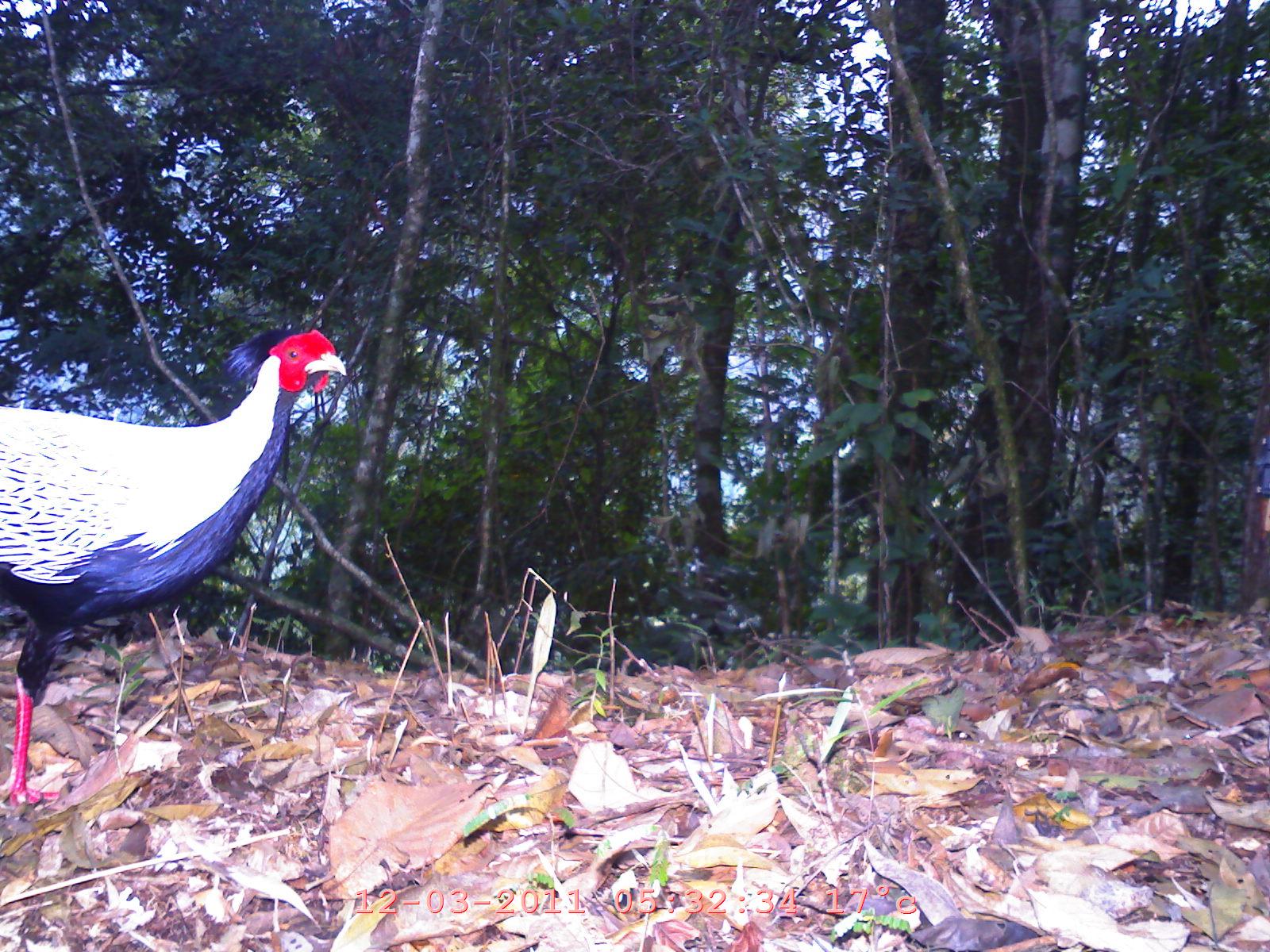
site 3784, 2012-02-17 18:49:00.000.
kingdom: Animalia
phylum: Chordata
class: Aves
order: Galliformes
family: Phasianidae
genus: Lophura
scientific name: Lophura nycthemera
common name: silver pheasant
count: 1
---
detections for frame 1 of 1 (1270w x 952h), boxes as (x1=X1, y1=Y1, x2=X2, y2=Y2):
lophura nycthemera: (x1=0, y1=324, x2=350, y2=812)